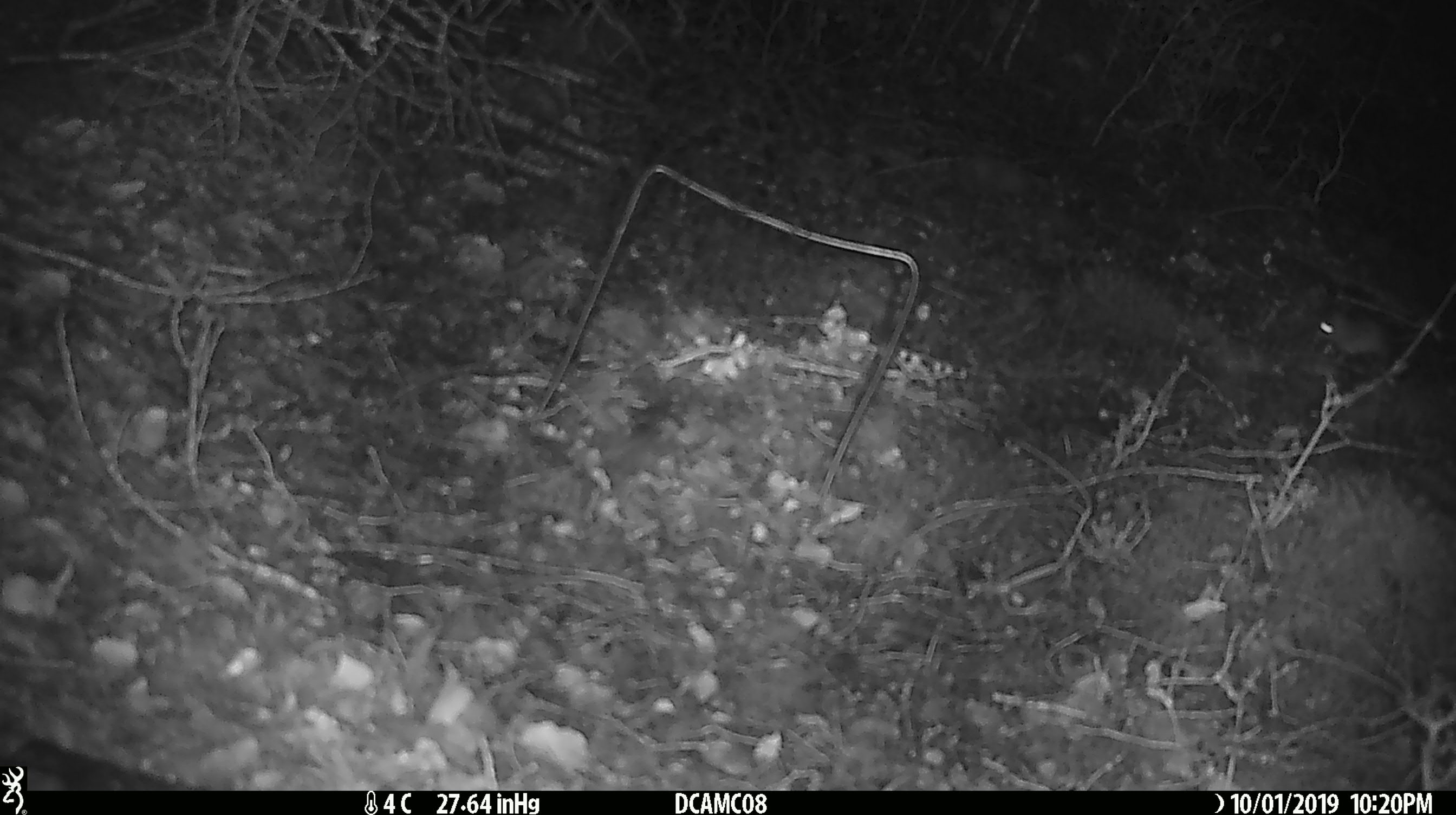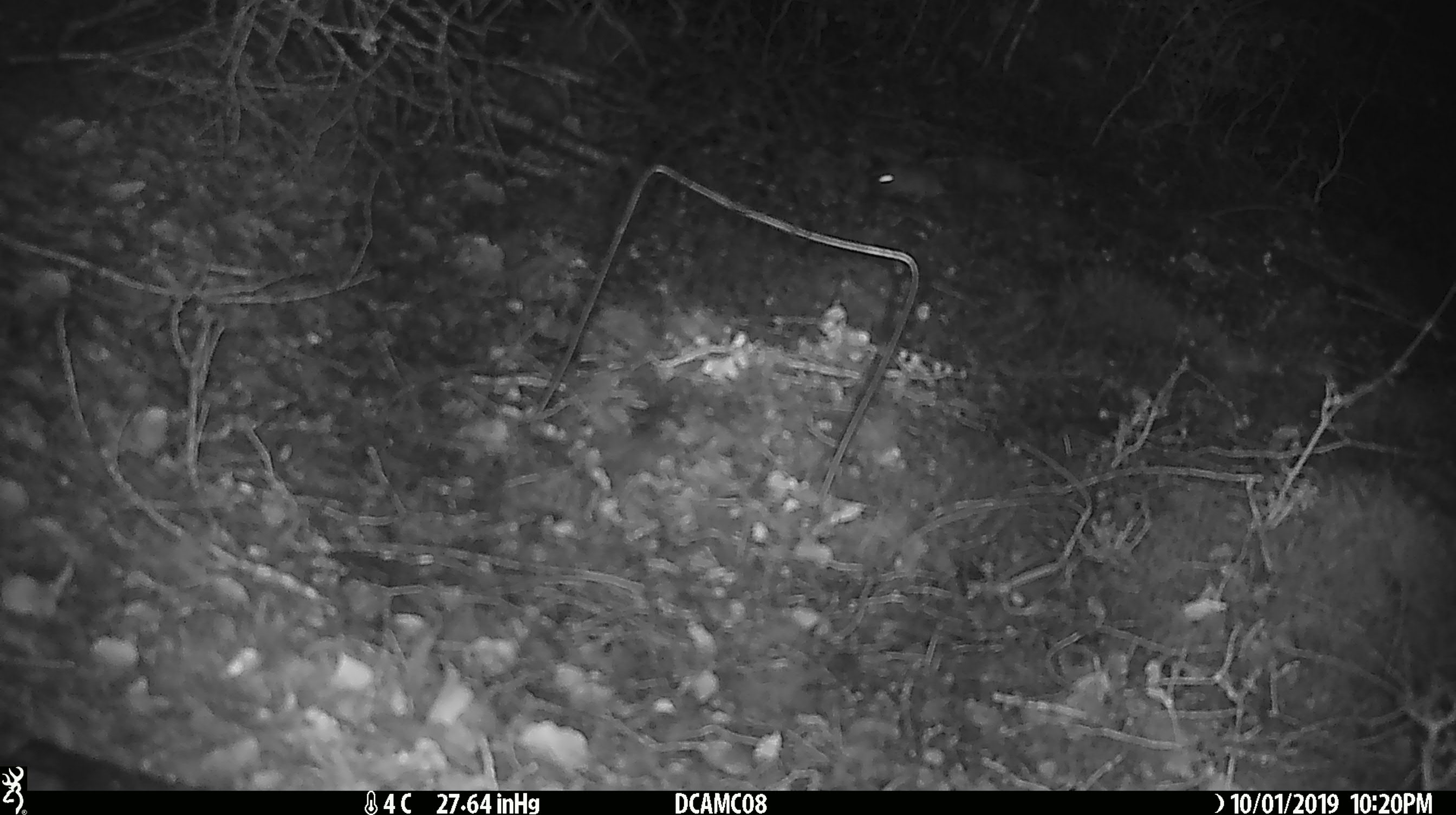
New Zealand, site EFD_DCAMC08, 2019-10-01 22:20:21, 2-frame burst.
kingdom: Animalia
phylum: Chordata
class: Mammalia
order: Rodentia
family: Muridae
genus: Mus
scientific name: Mus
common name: mouse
Mouse (Mus).